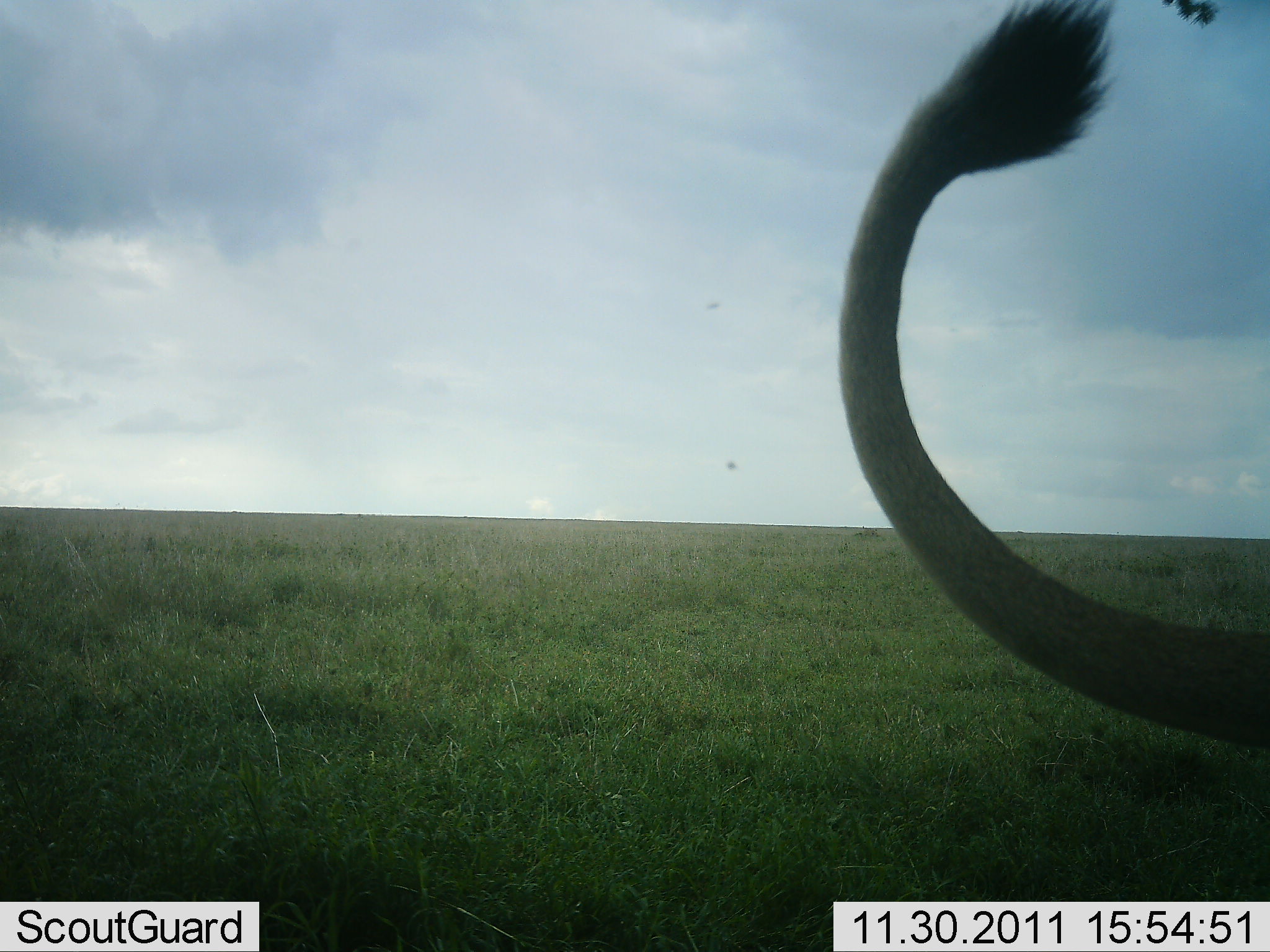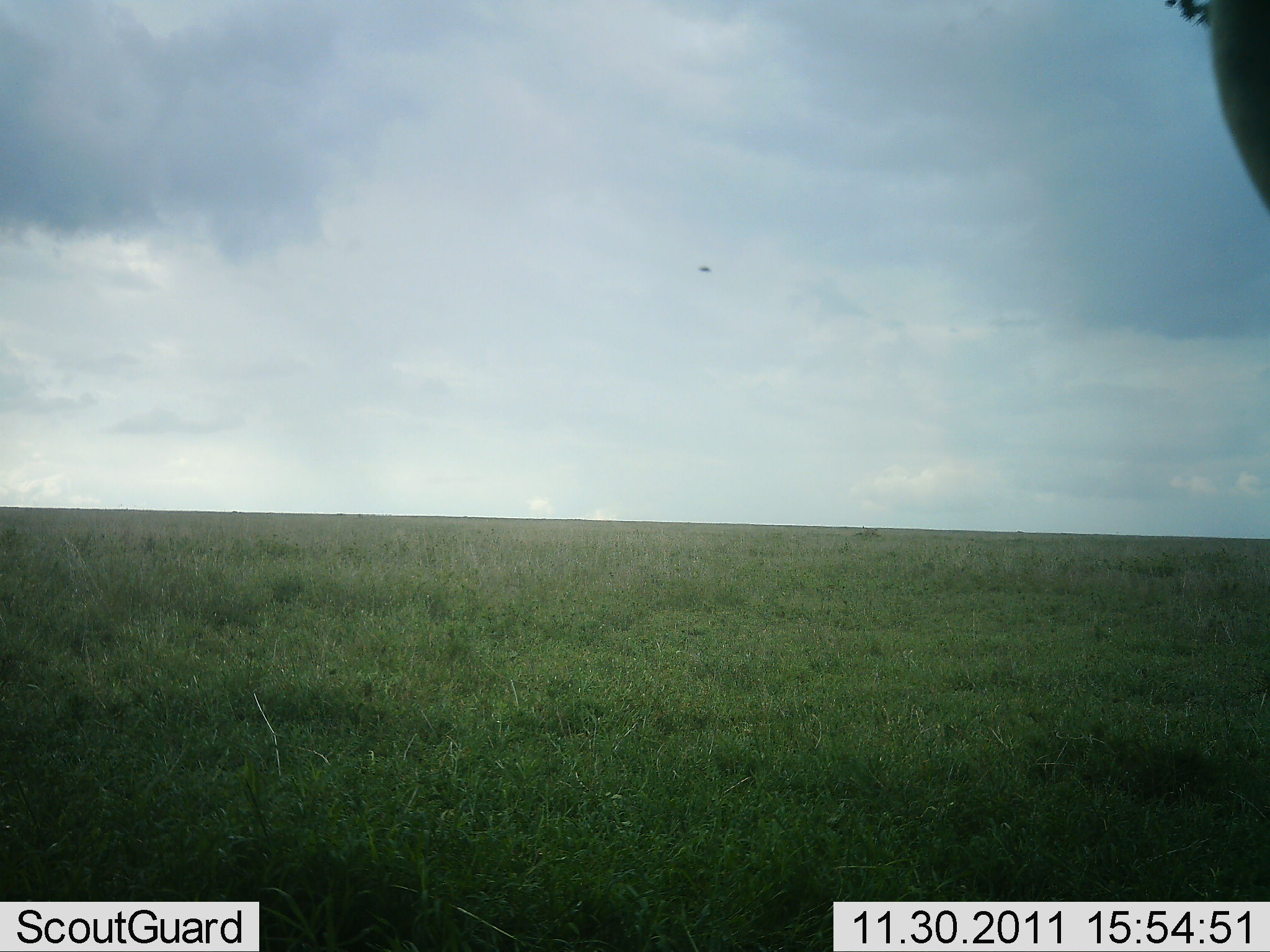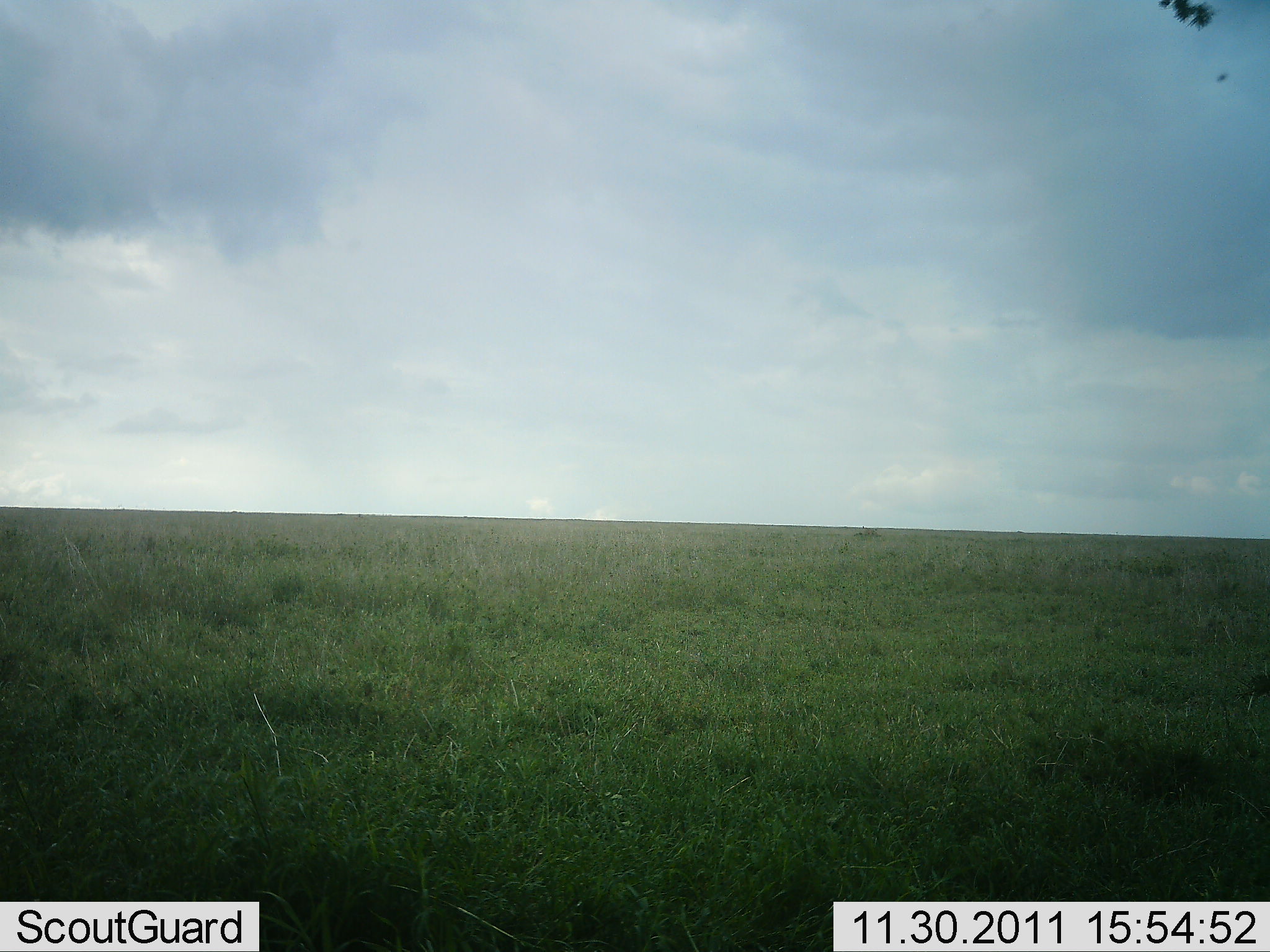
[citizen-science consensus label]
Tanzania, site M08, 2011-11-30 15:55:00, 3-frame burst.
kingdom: Animalia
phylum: Chordata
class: Mammalia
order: Carnivora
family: Felidae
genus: Panthera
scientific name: Panthera leo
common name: lion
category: lionfemale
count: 1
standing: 29%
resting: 36%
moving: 43%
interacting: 0%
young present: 0%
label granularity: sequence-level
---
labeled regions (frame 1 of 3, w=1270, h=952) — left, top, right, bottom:
animal: 831, 2, 1269, 760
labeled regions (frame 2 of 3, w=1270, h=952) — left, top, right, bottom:
animal: 1207, 0, 1269, 211